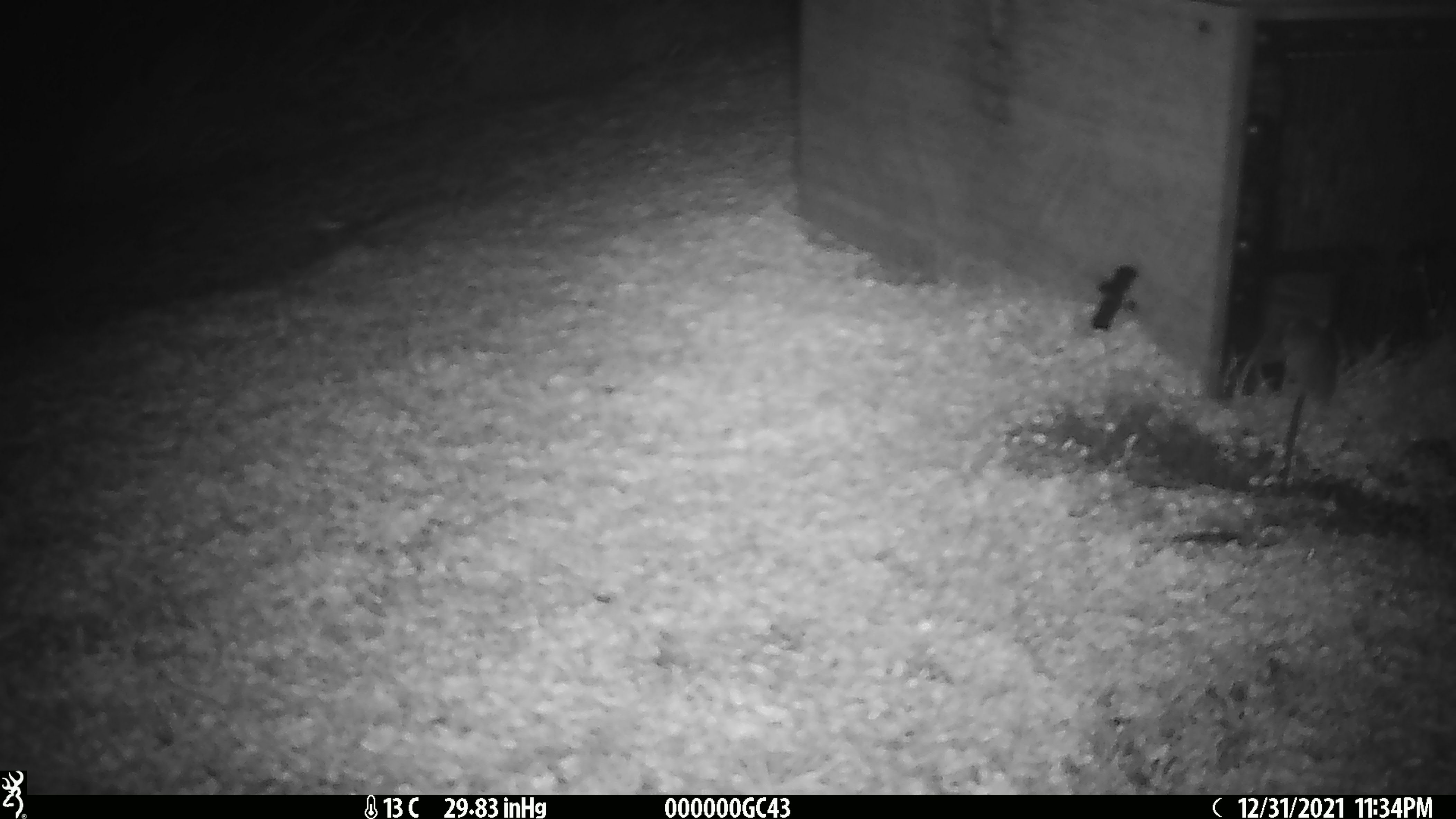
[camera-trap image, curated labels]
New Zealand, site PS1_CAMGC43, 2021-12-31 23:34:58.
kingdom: Animalia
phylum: Chordata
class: Mammalia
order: Rodentia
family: Muridae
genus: Mus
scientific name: Mus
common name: mouse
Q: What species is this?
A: Mouse (Mus).